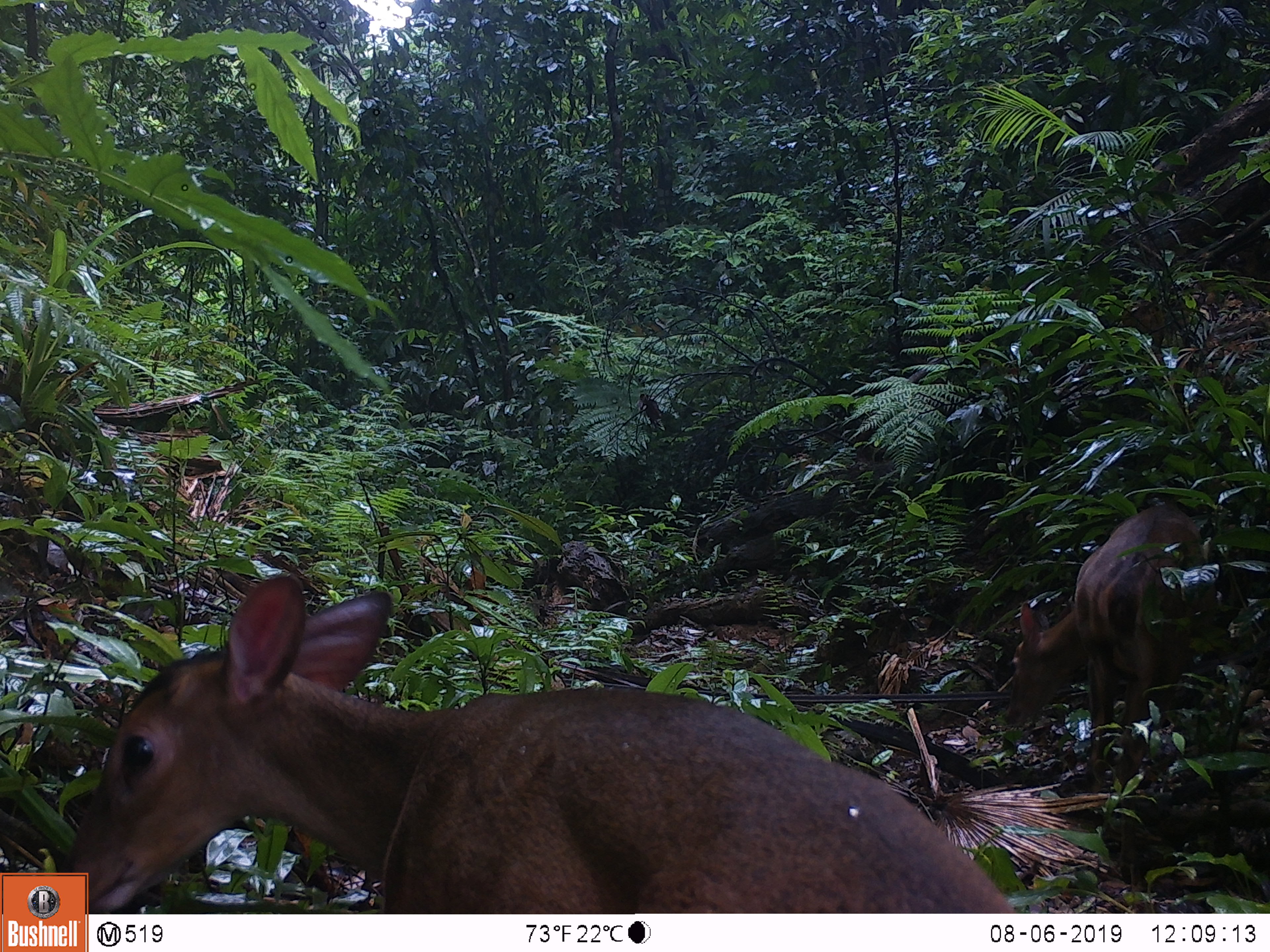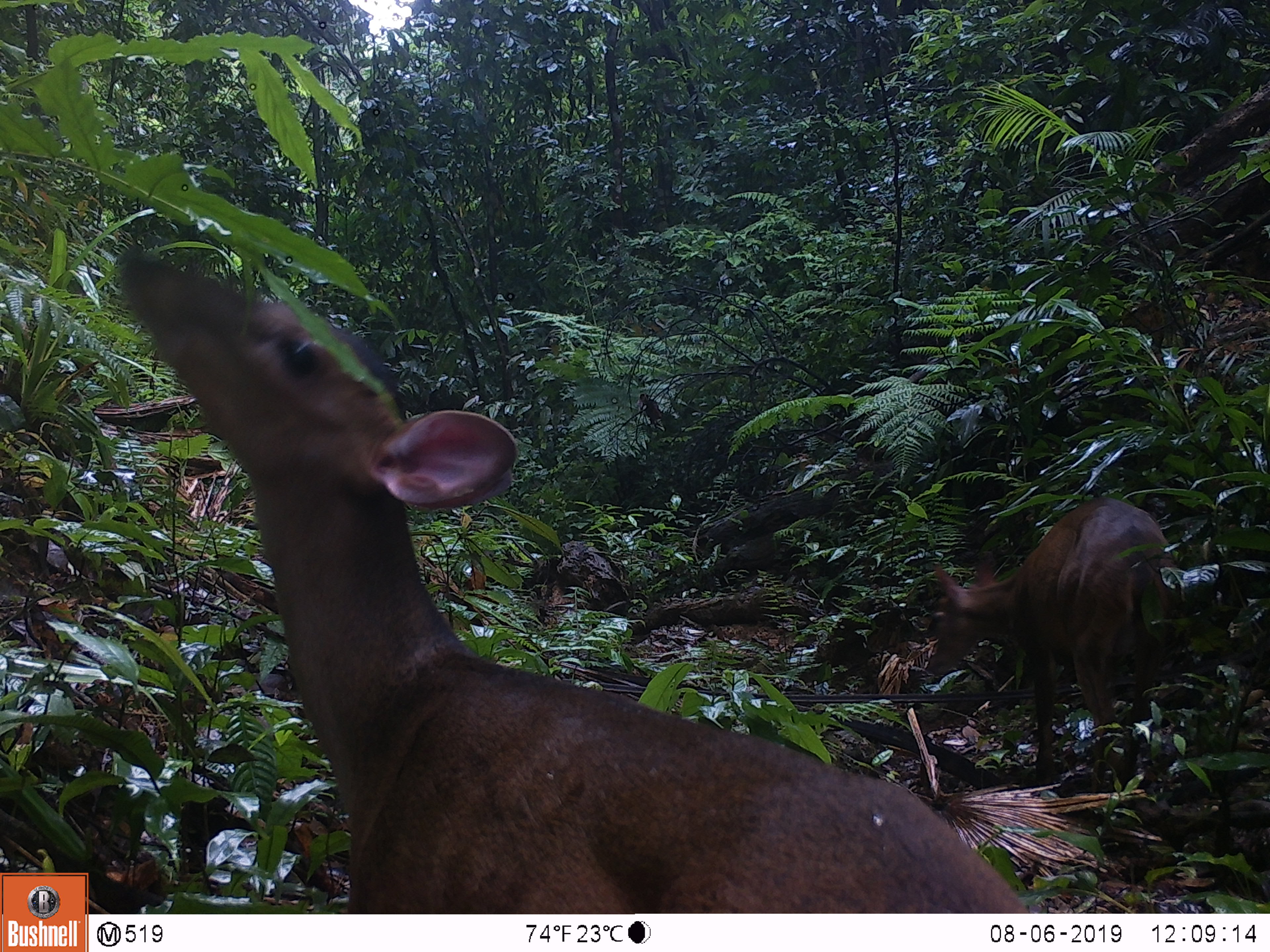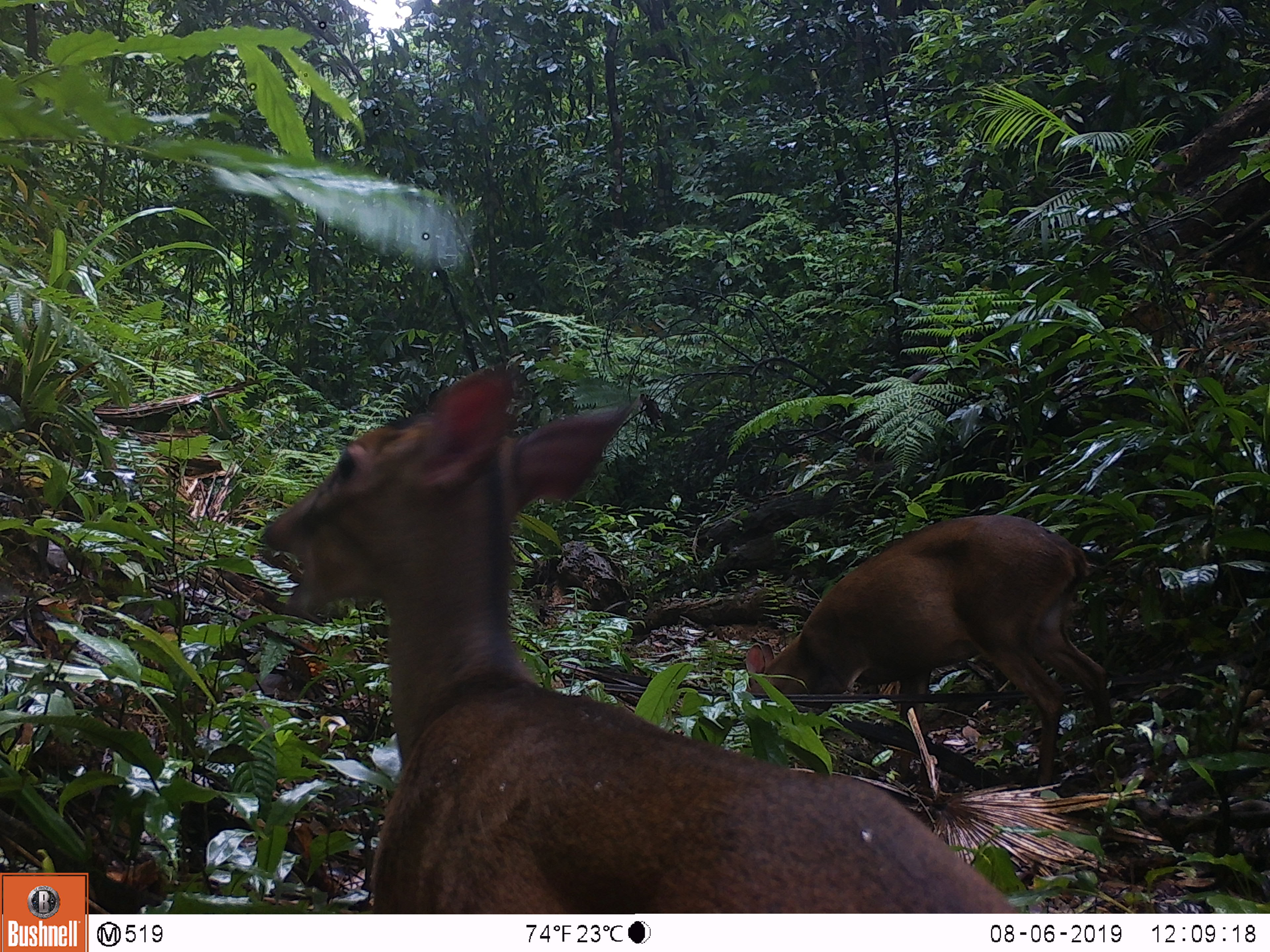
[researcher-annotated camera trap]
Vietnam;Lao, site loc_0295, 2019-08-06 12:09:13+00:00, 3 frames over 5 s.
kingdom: Animalia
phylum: Chordata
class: Mammalia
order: Artiodactyla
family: Cervidae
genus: Muntiacus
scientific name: Muntiacus vuquangensis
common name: large-antlered muntjac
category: large antlered muntjac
Large antlered muntjac (large-antlered muntjac) (Muntiacus vuquangensis). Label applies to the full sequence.